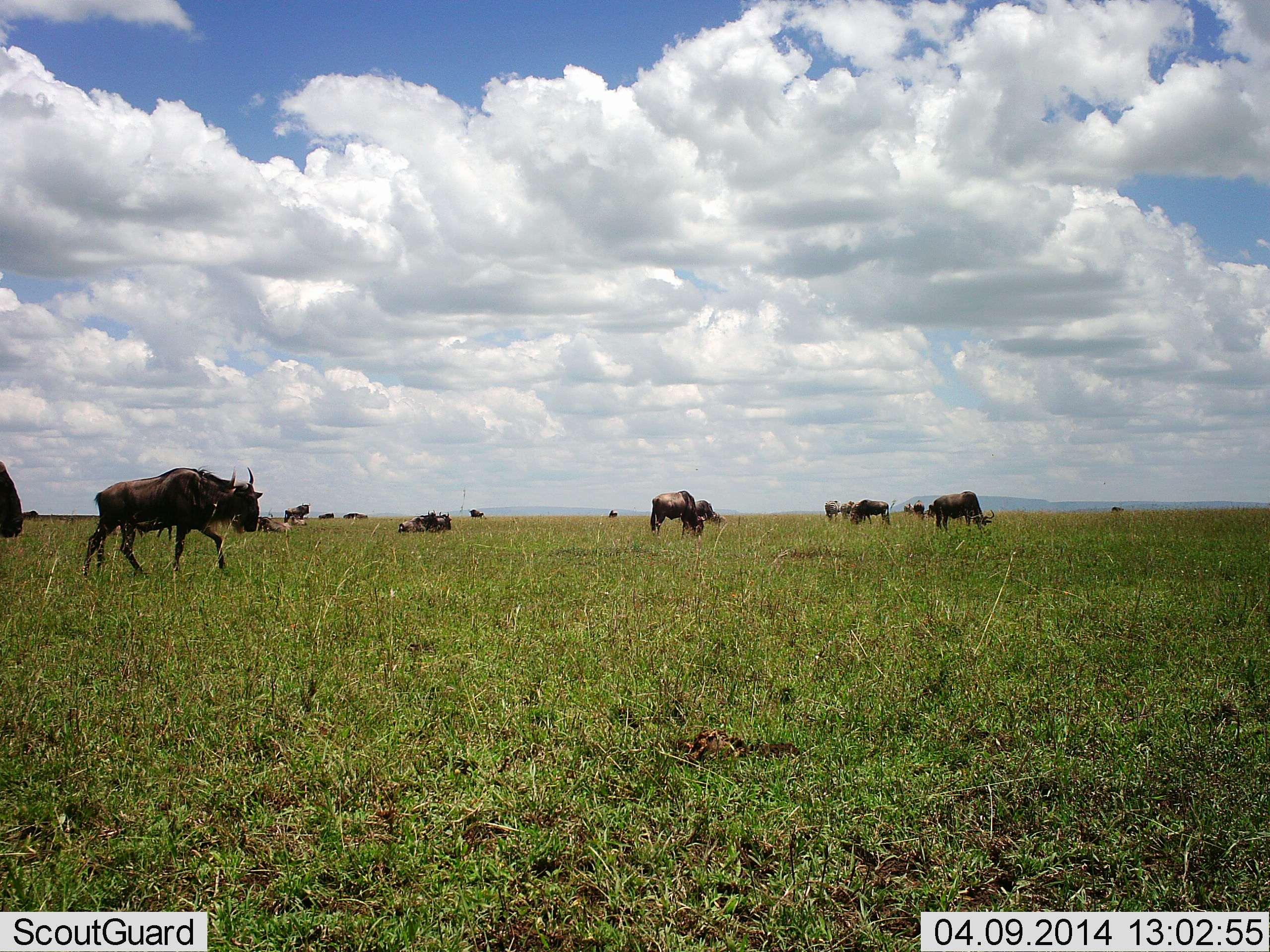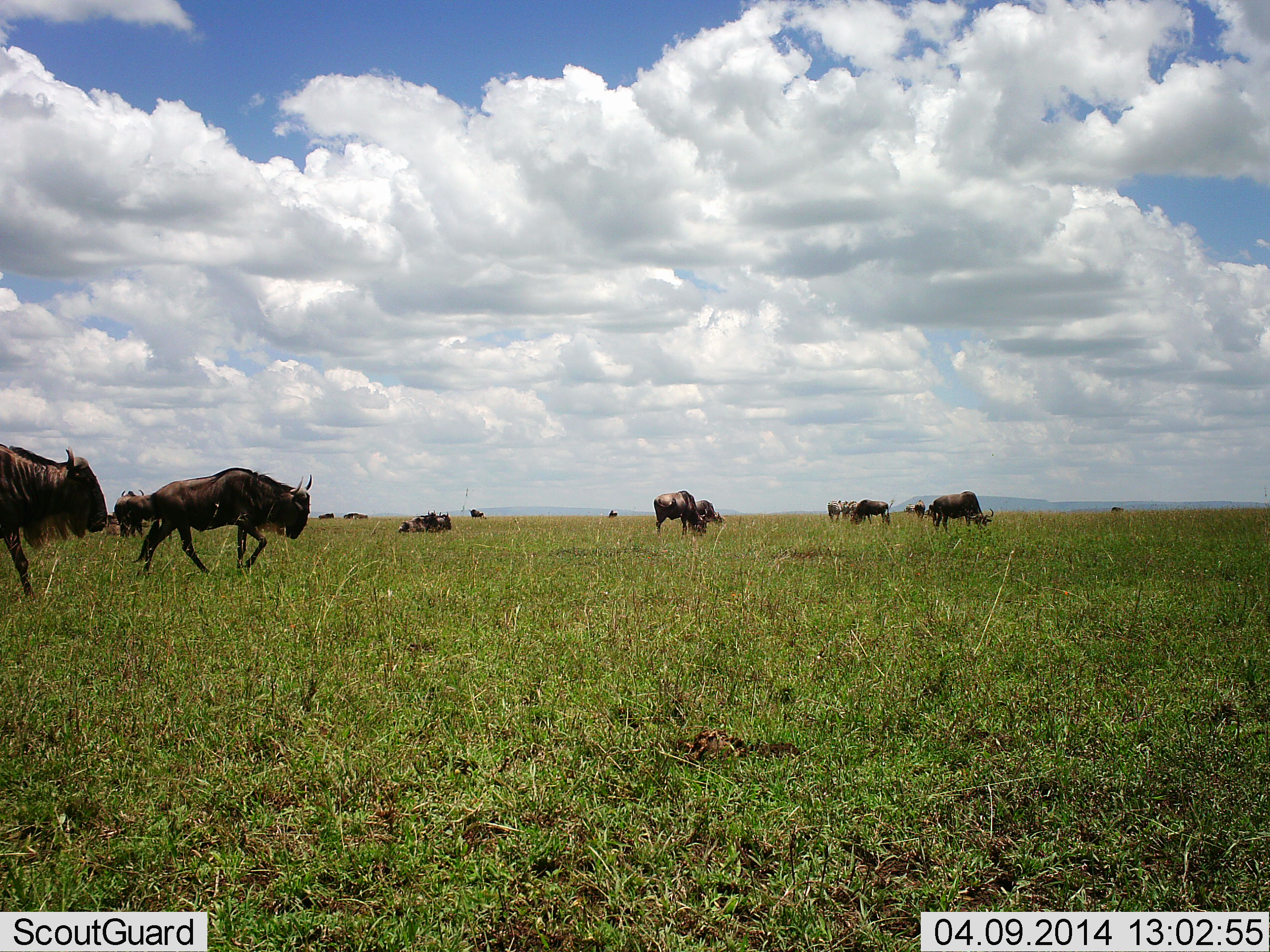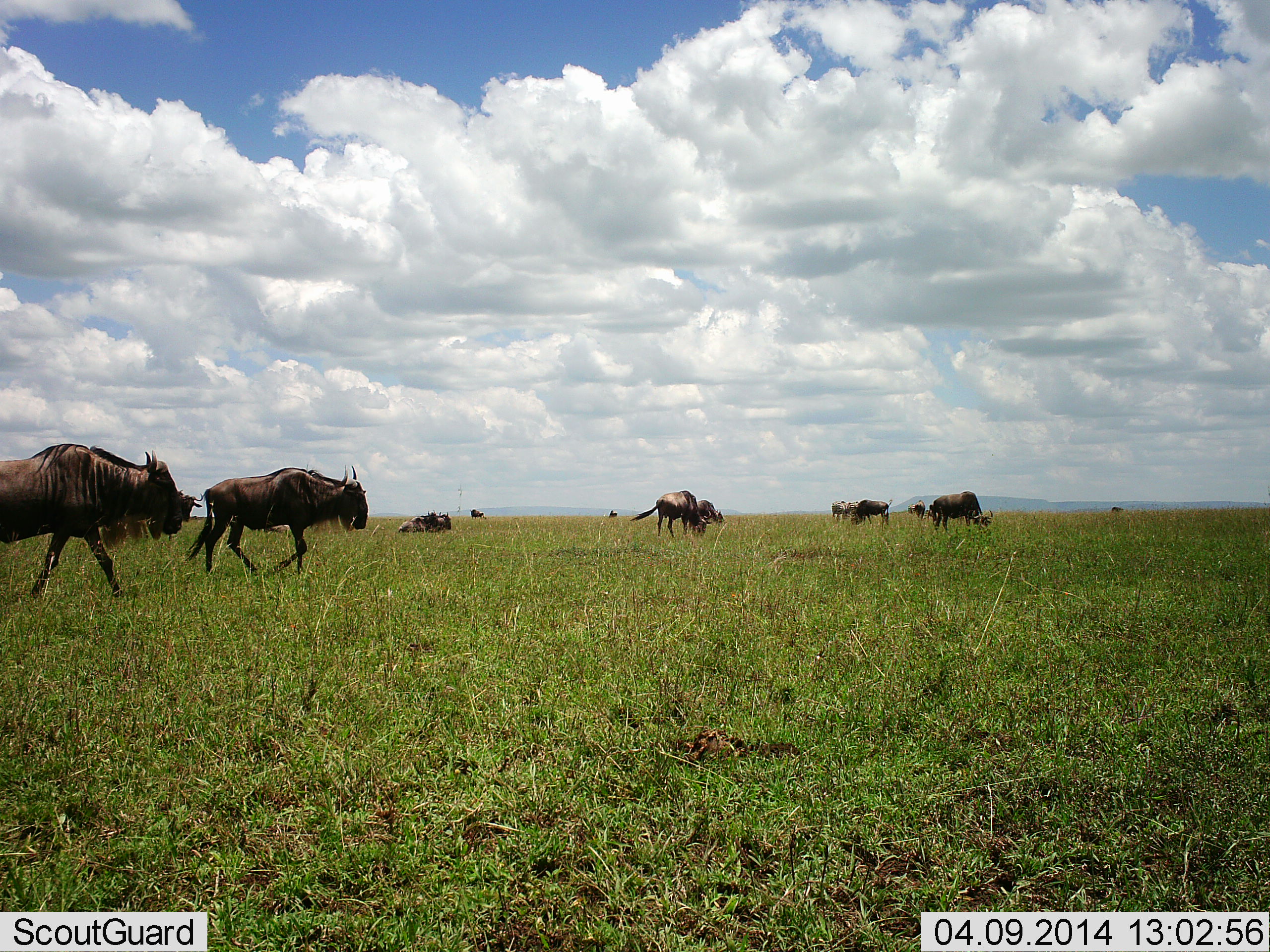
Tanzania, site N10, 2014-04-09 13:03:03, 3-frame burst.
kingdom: Animalia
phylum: Chordata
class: Mammalia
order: Artiodactyla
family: Bovidae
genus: Connochaetes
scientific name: Connochaetes taurinus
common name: blue wildebeest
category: wildebeest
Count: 11-50.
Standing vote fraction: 30%.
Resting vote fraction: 40%.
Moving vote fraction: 100%.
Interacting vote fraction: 0%.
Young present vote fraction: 0%.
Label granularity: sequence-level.